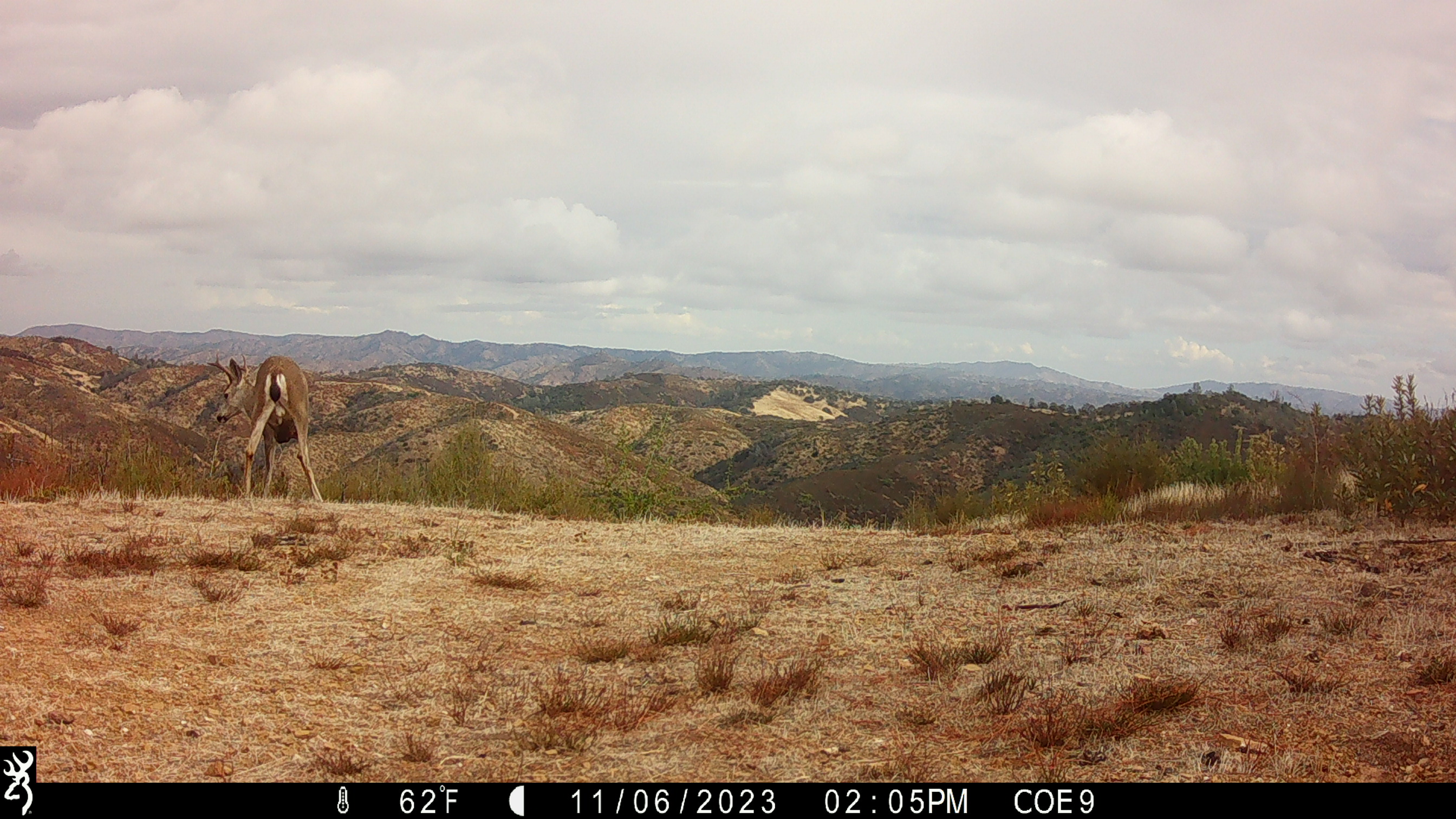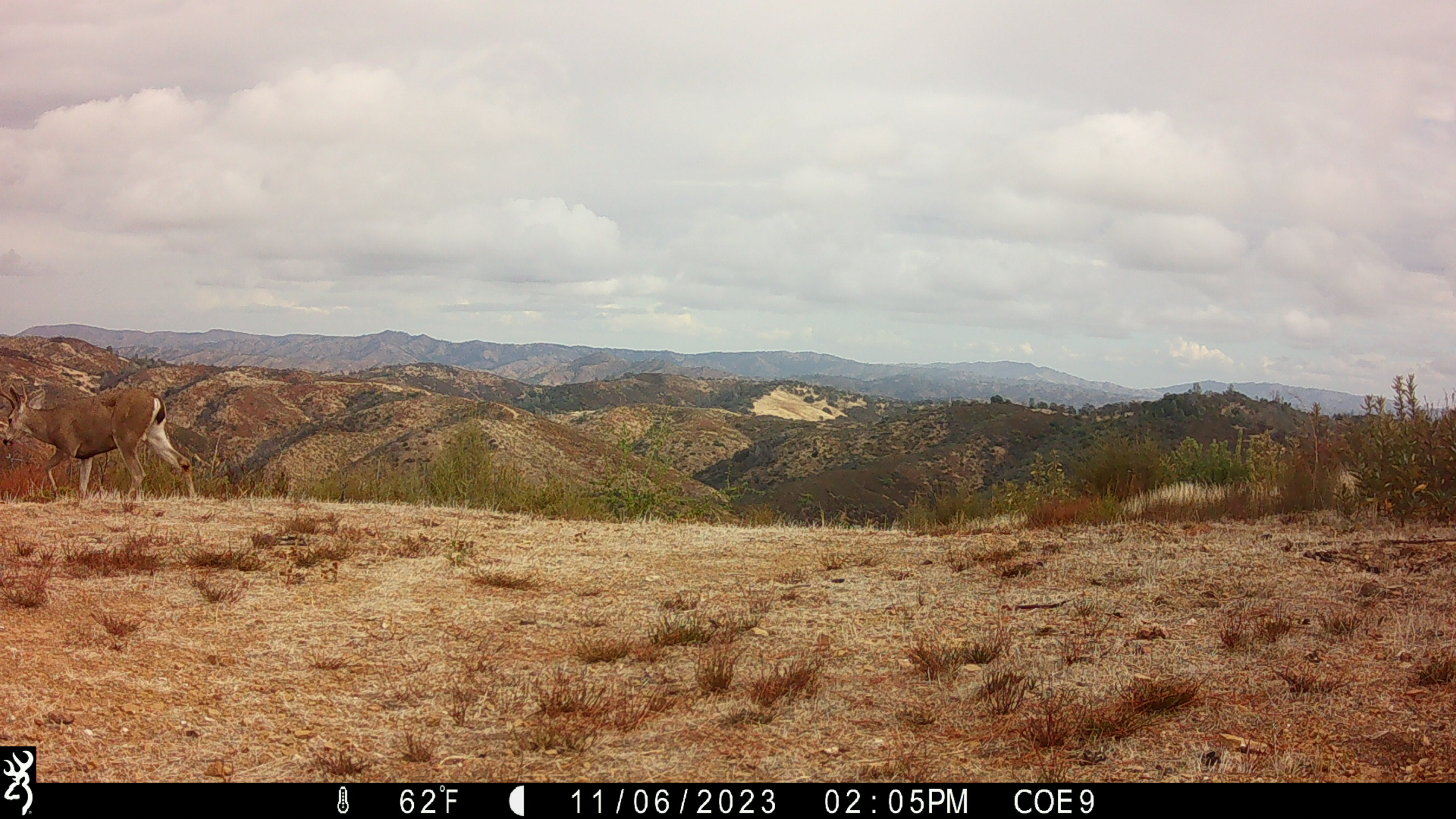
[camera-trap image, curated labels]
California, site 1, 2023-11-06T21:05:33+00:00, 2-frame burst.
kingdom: Animalia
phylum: Chordata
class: Mammalia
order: Artiodactyla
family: Cervidae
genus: Odocoileus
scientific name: Odocoileus hemionus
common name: mule deer